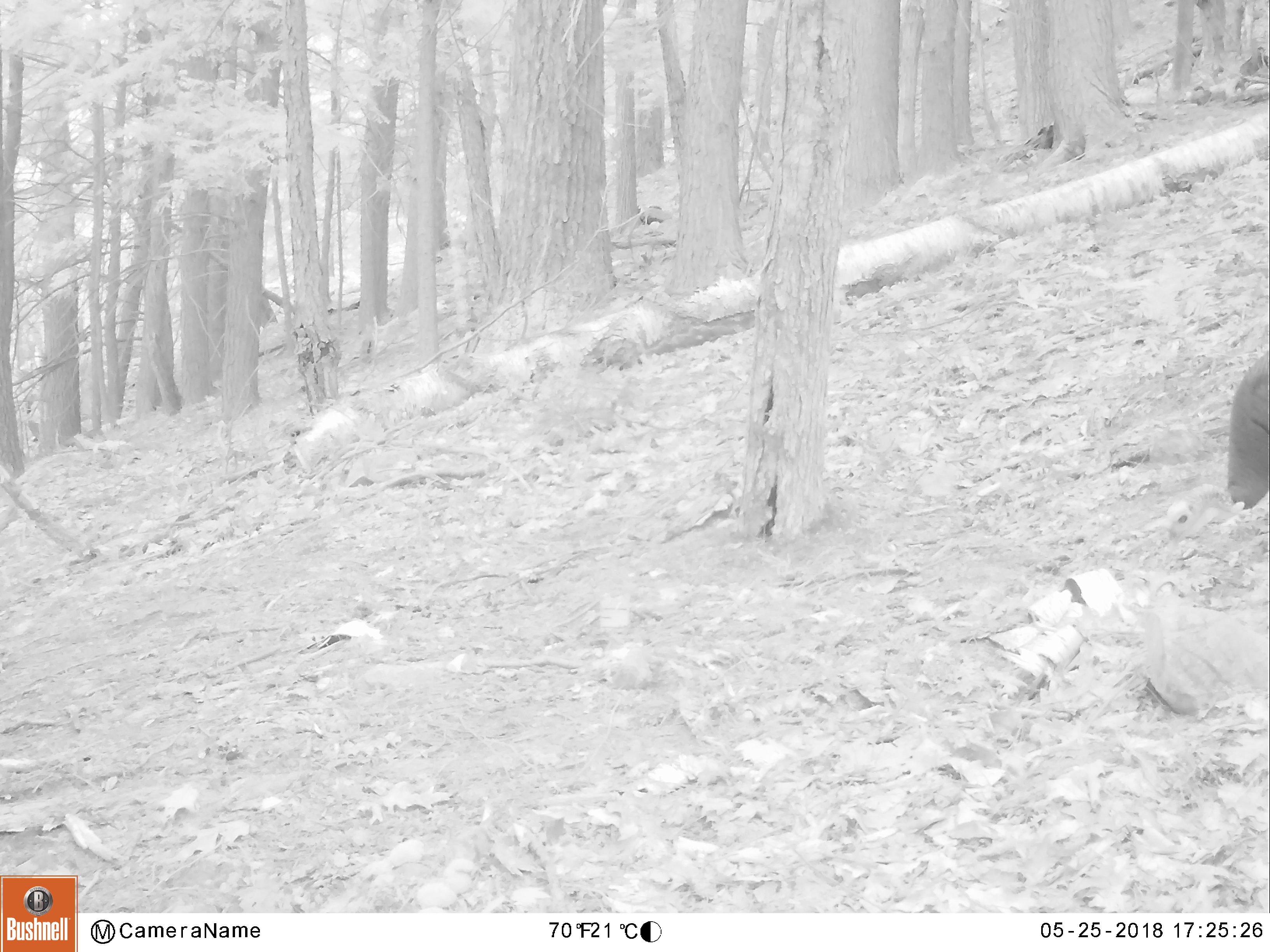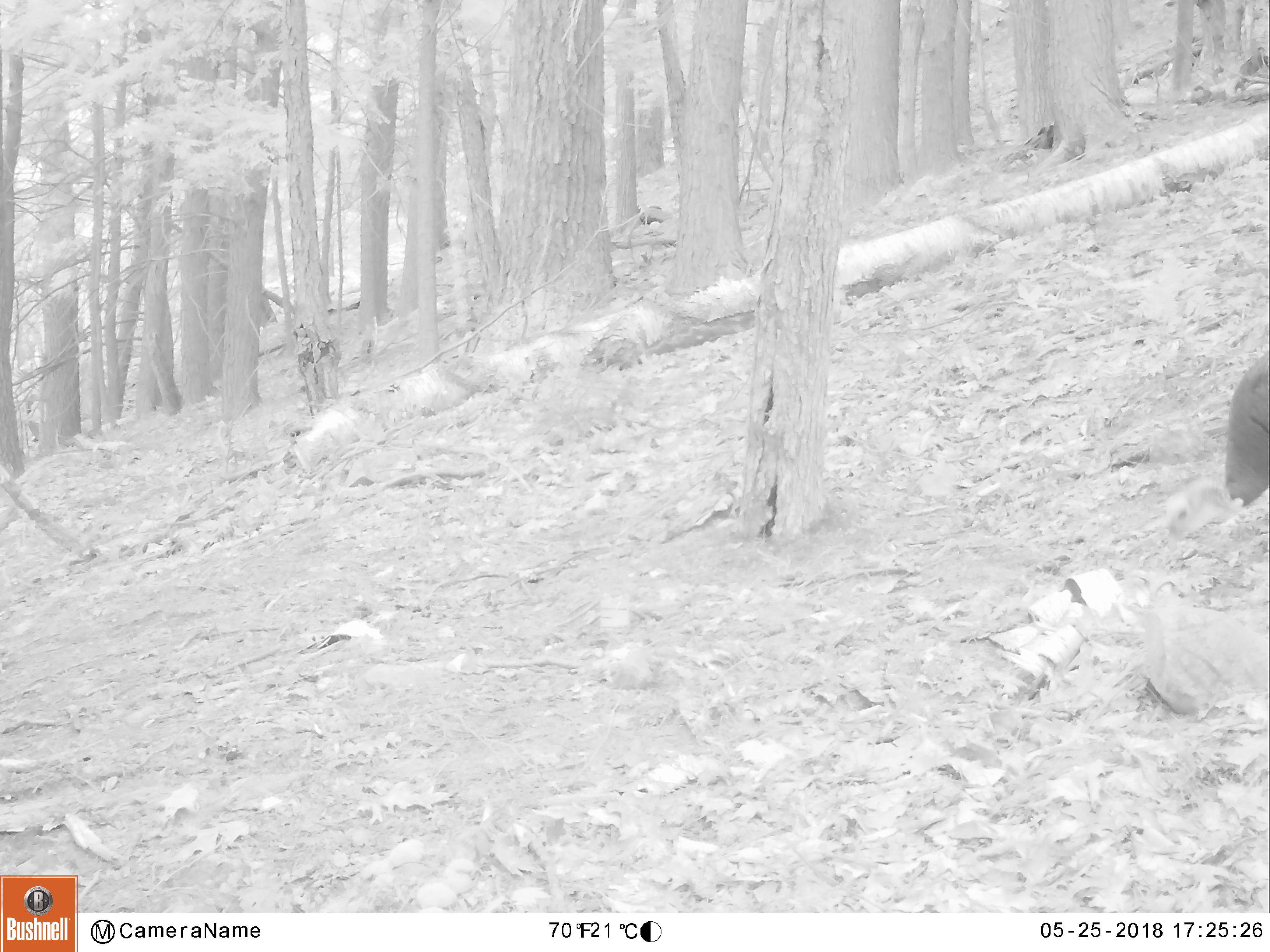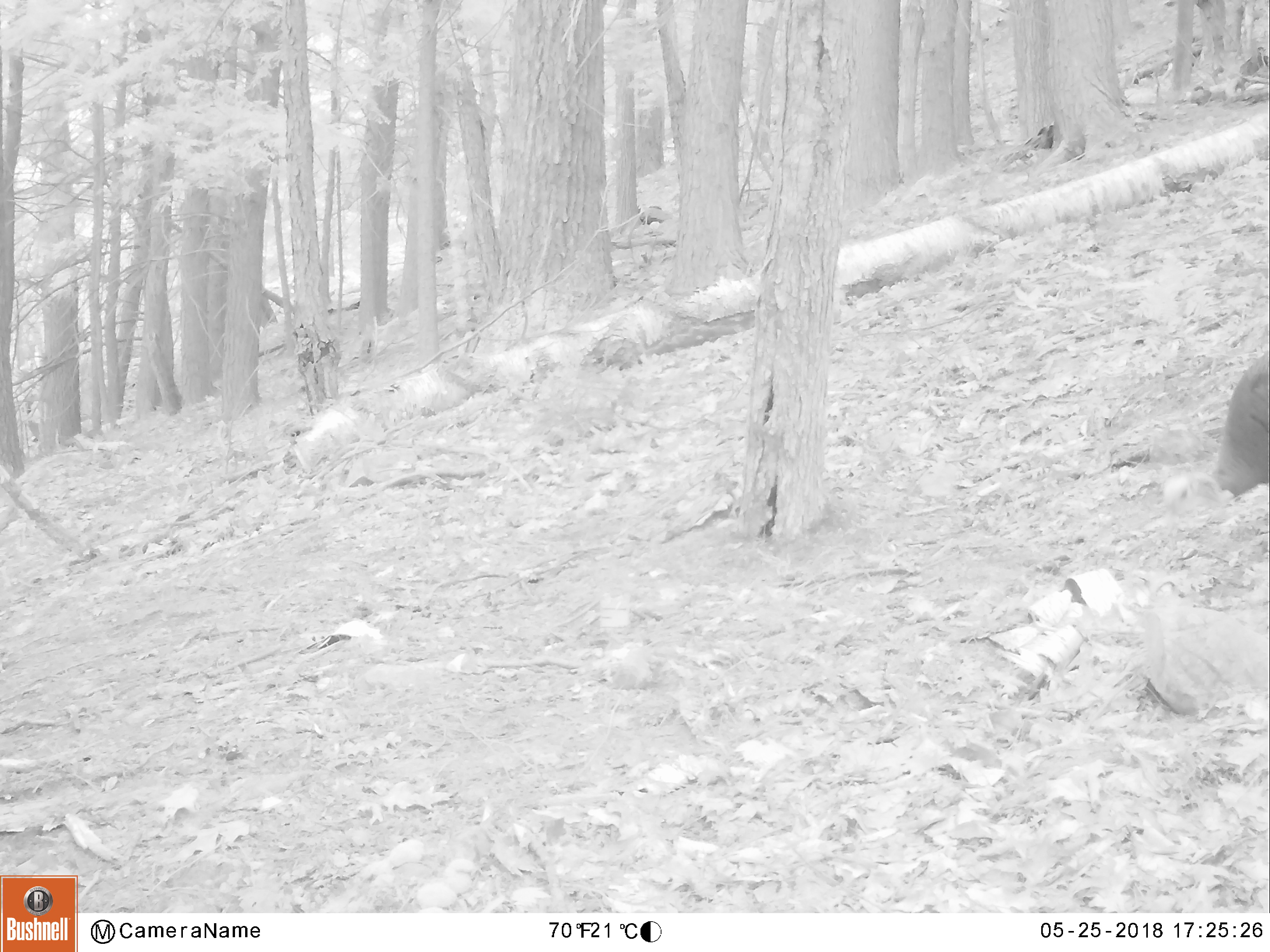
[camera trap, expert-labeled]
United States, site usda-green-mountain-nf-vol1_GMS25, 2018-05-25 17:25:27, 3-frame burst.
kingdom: Animalia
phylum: Chordata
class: Aves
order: Galliformes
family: Phasianidae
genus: Meleagris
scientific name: Meleagris gallopavo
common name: wild turkey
Wild turkey (Meleagris gallopavo).